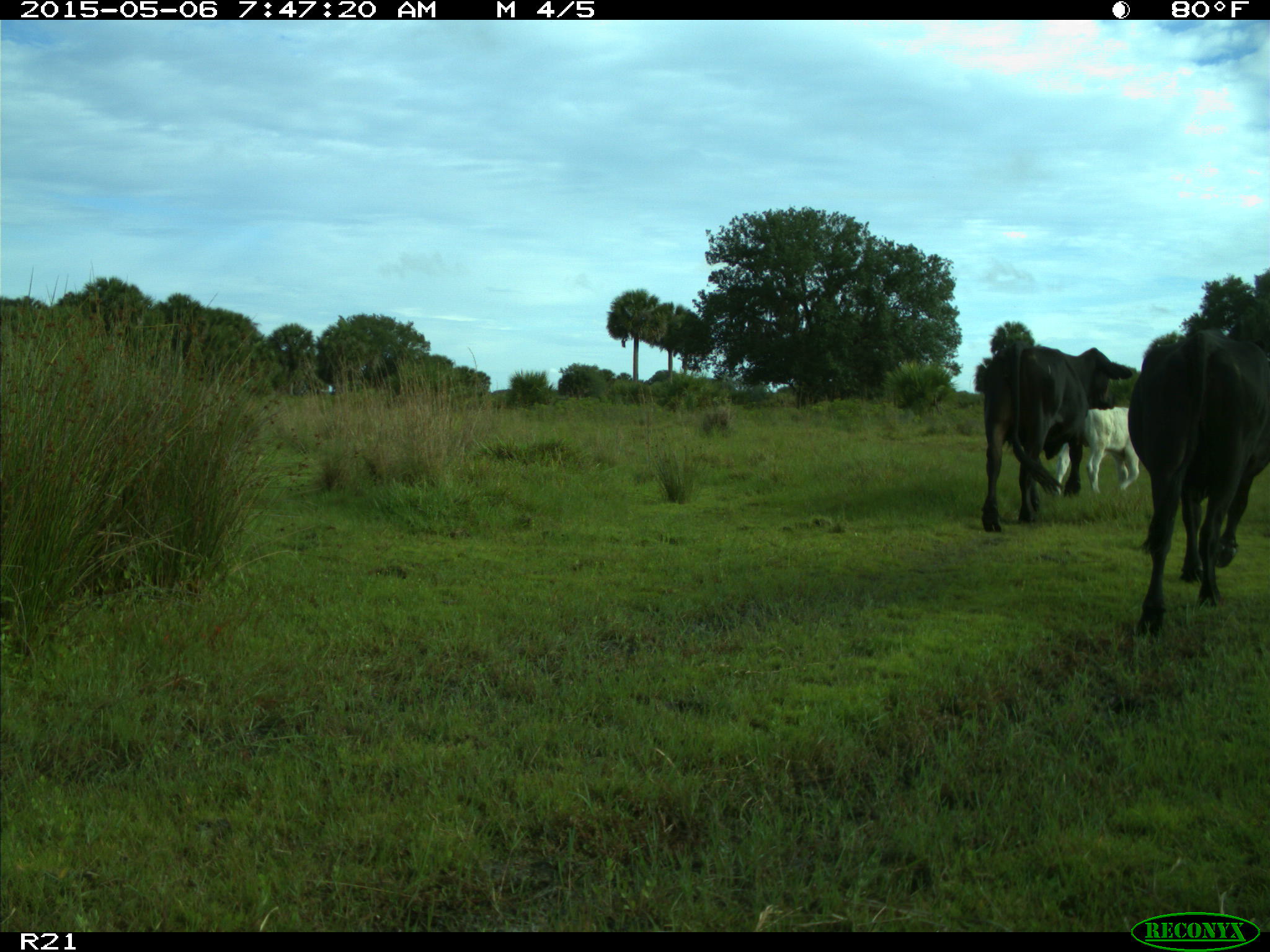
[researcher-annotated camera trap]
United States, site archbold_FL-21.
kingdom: Animalia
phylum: Chordata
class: Mammalia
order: Artiodactyla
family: Bovidae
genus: Bos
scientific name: Bos taurus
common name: domestic cow